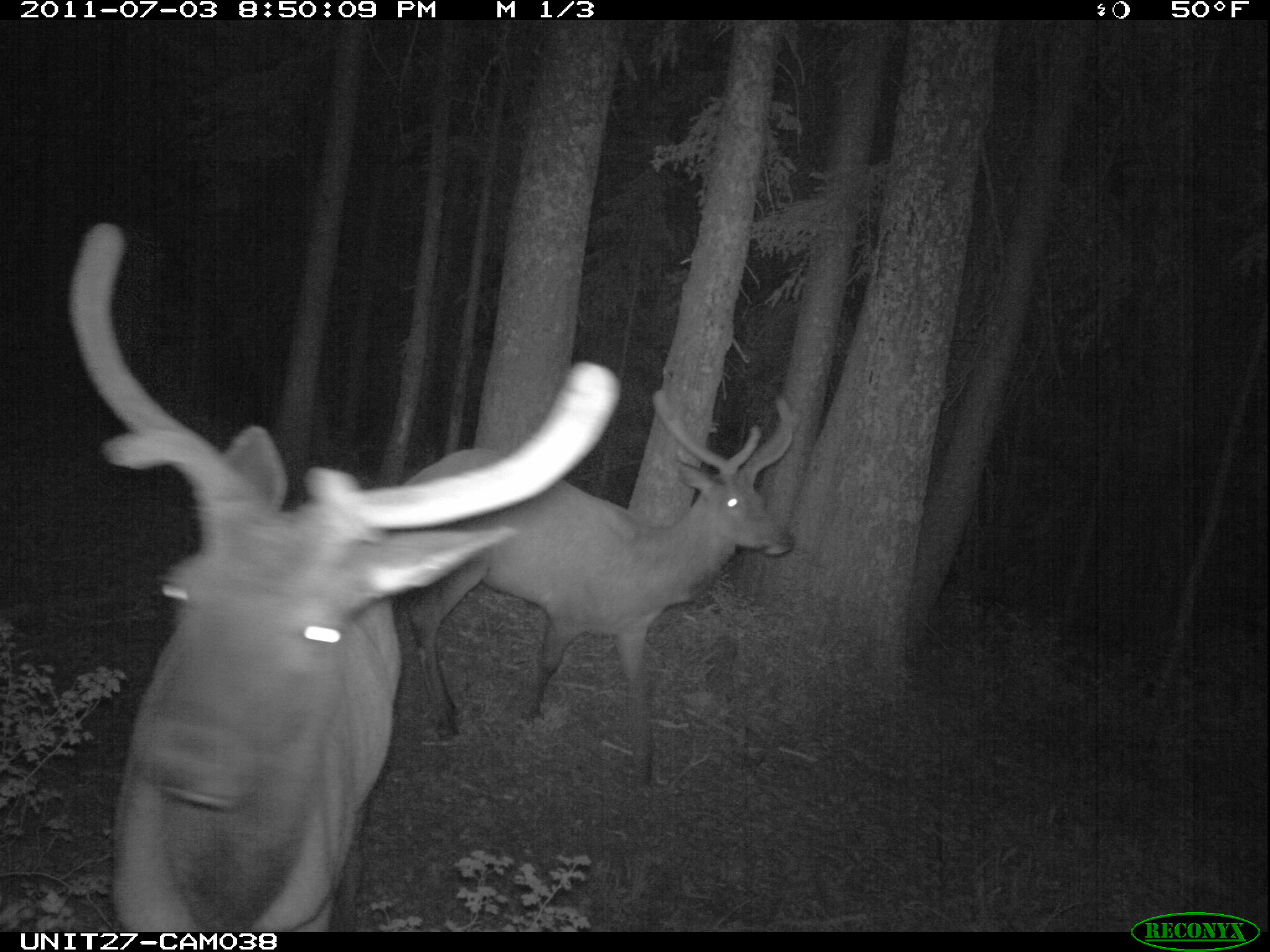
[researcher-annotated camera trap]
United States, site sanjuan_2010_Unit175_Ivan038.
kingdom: Animalia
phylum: Chordata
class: Mammalia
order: Artiodactyla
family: Cervidae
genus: Cervus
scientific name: Cervus elaphus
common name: red deer